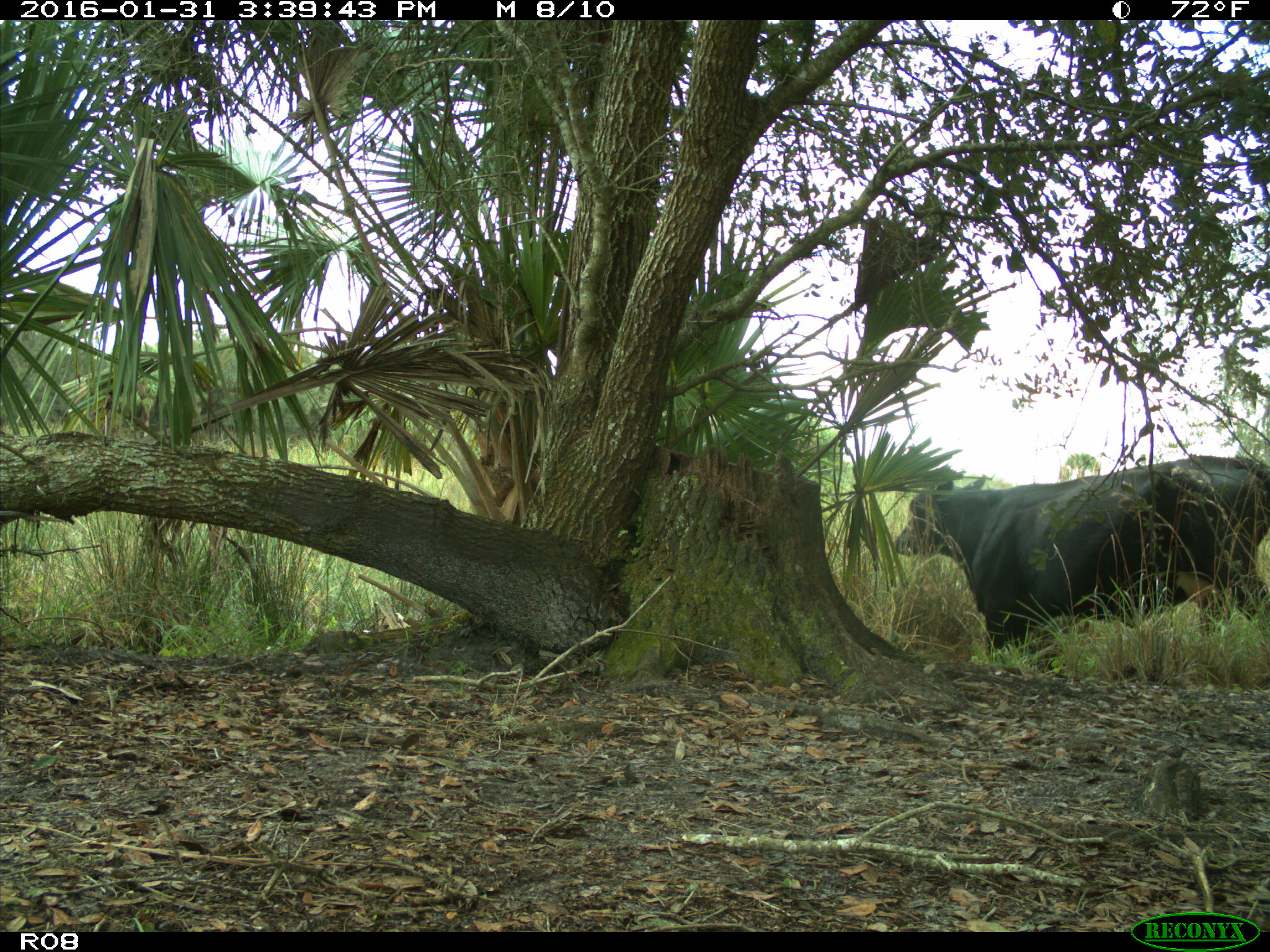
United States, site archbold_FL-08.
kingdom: Animalia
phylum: Chordata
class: Mammalia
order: Artiodactyla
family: Bovidae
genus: Bos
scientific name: Bos taurus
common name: domestic cow